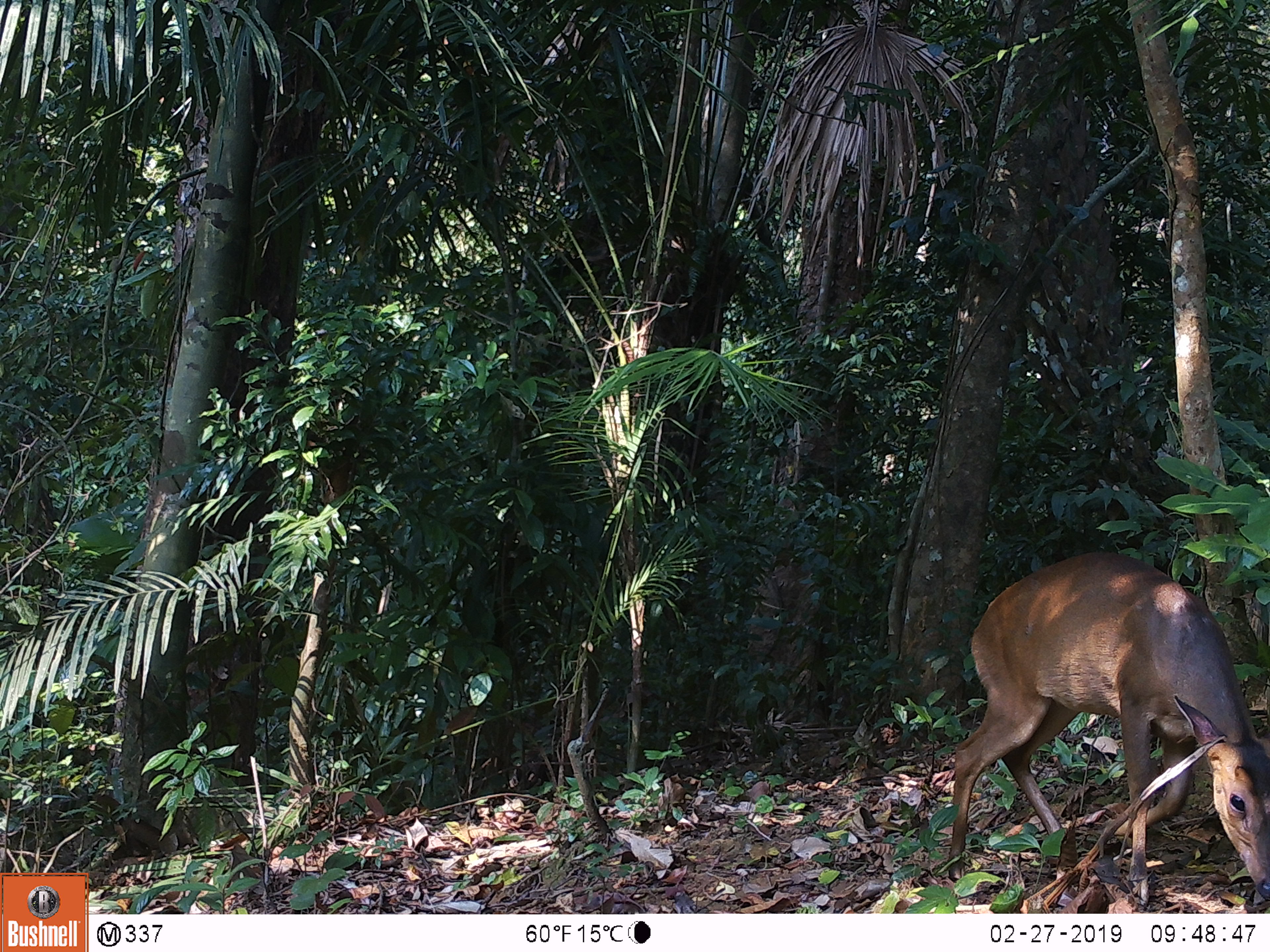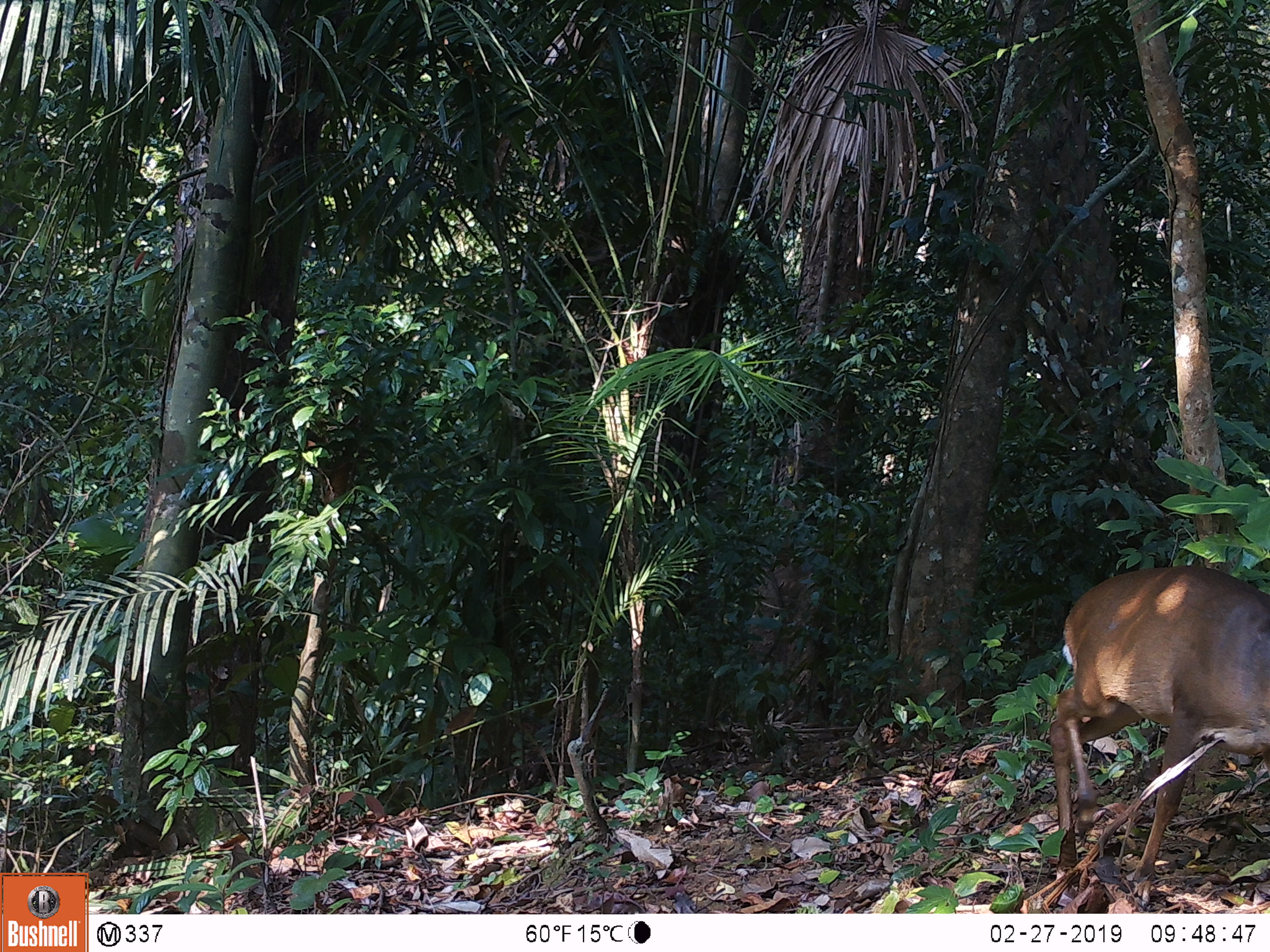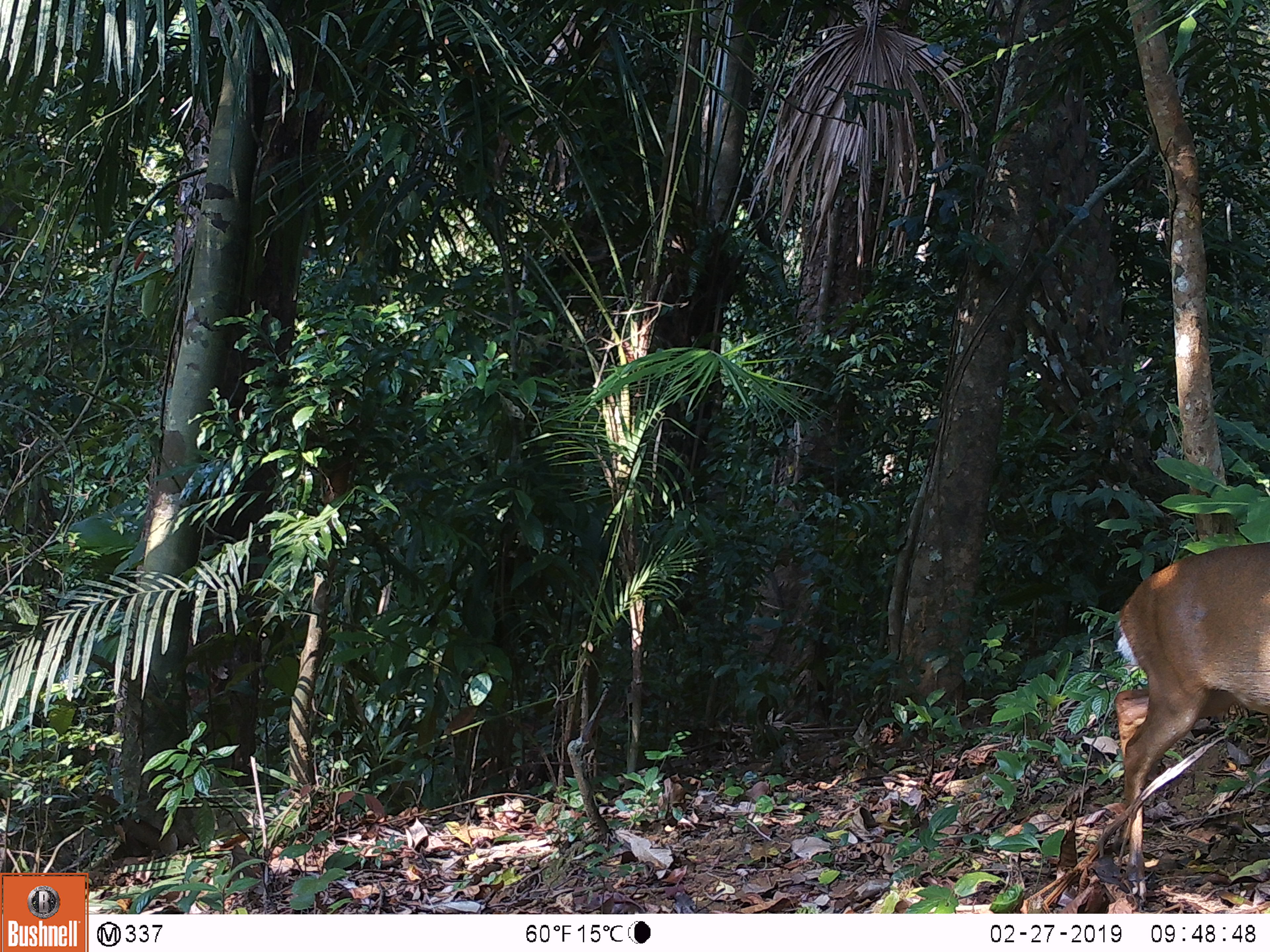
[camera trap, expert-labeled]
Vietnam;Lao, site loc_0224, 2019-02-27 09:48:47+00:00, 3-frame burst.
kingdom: Animalia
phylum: Chordata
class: Mammalia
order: Artiodactyla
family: Cervidae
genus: Muntiacus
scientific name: Muntiacus vuquangensis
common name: large-antlered muntjac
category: large antlered muntjac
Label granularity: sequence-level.